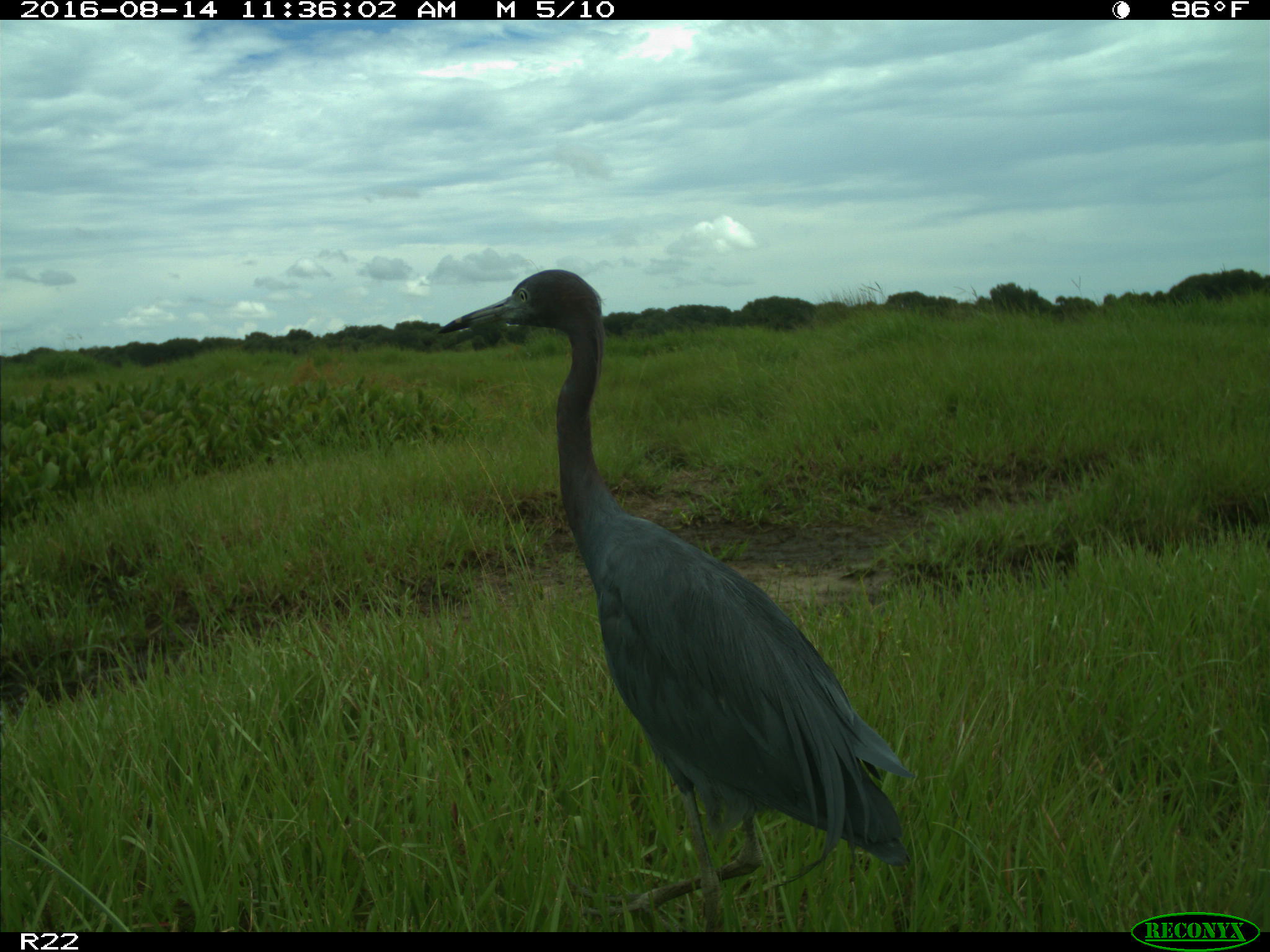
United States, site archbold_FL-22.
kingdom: Animalia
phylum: Chordata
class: Aves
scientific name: Aves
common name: birds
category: unidentified bird